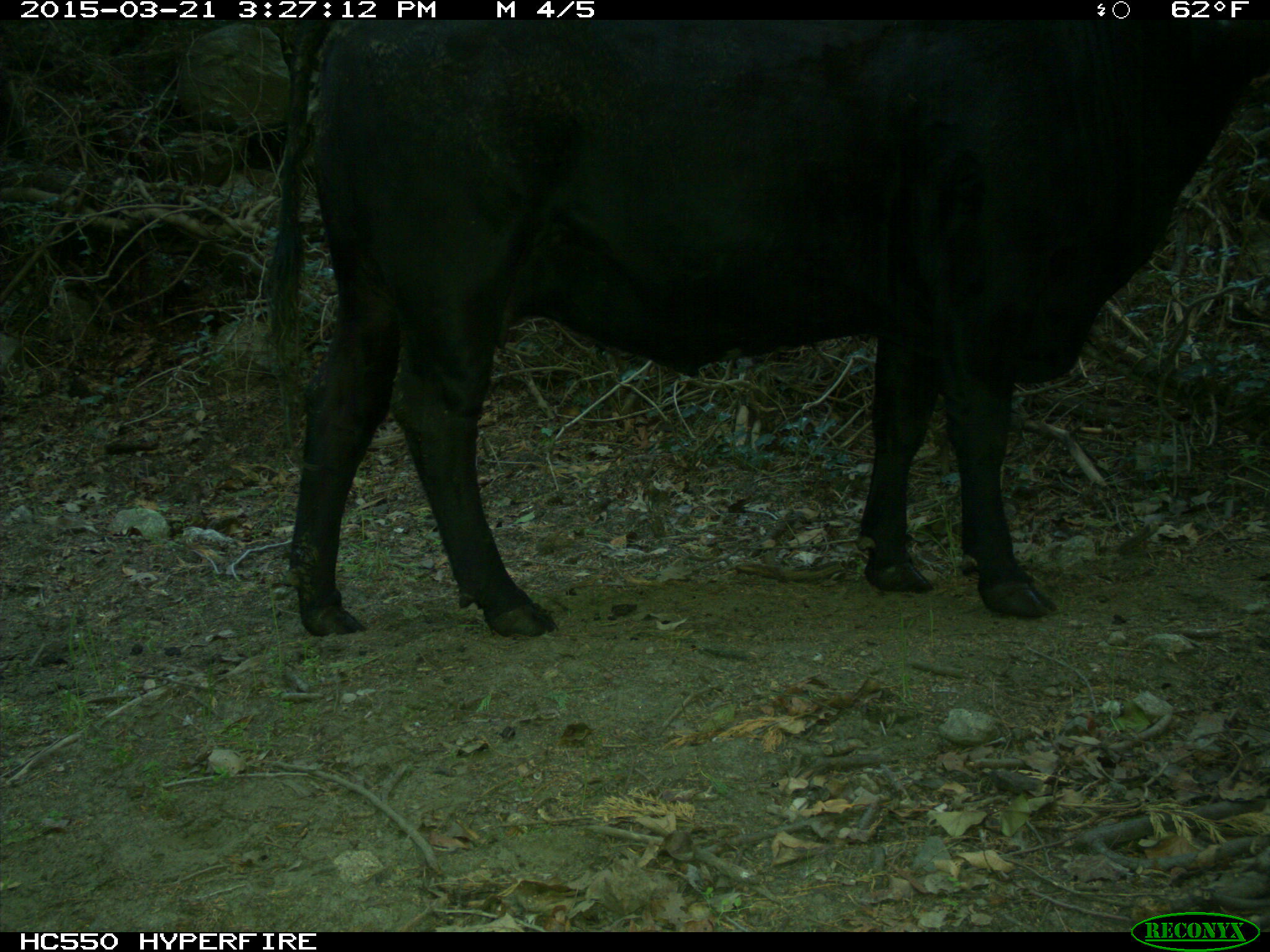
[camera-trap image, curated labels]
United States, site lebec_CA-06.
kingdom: Animalia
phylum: Chordata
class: Mammalia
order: Artiodactyla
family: Bovidae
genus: Bos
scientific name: Bos taurus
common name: domestic cow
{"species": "Bos taurus (domestic cow)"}